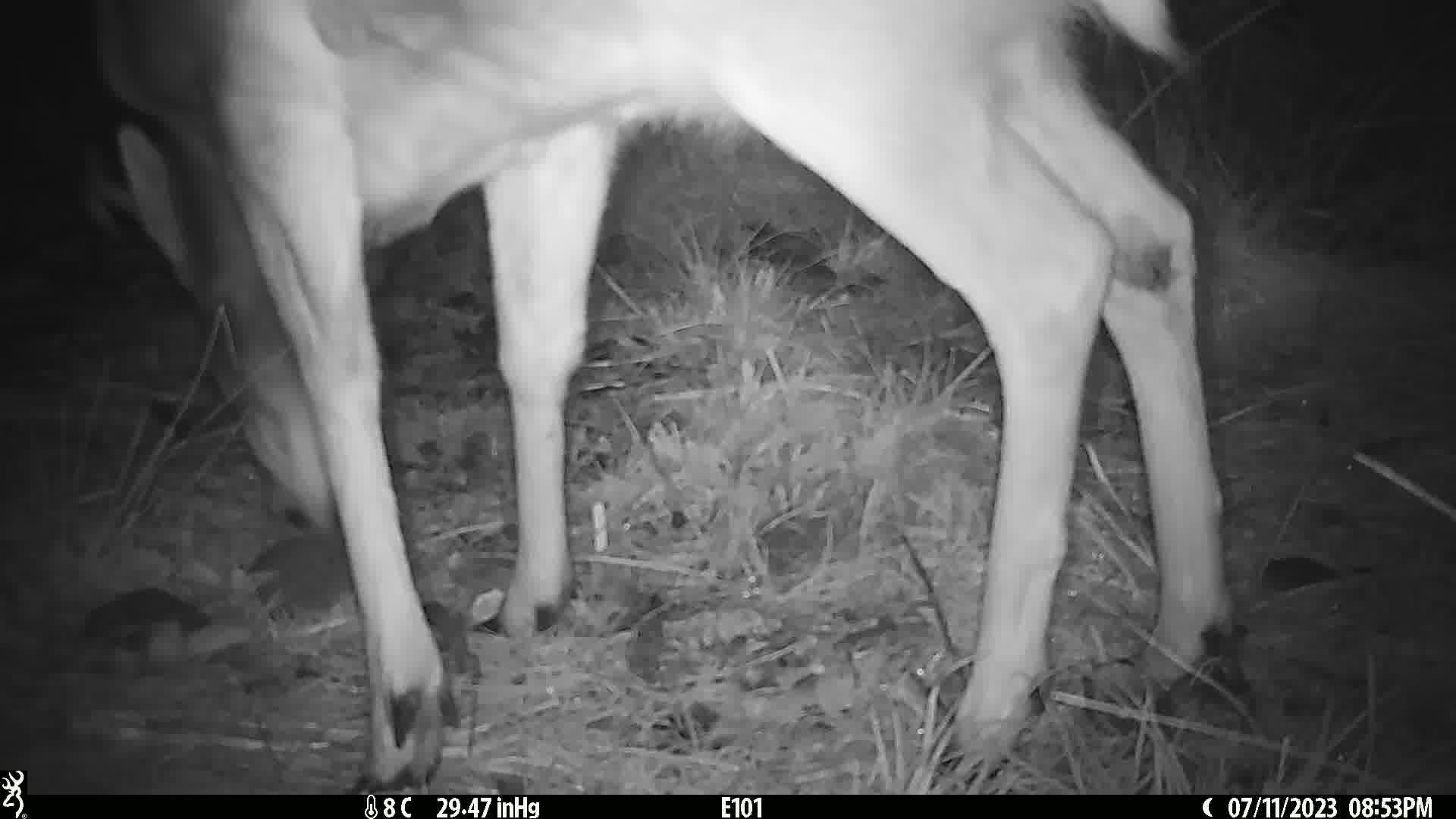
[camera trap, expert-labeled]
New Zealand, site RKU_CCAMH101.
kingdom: Animalia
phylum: Chordata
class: Mammalia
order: Artiodactyla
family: Cervidae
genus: Odocoileus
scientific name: Odocoileus virginianus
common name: white-tailed deer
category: white tailed deer